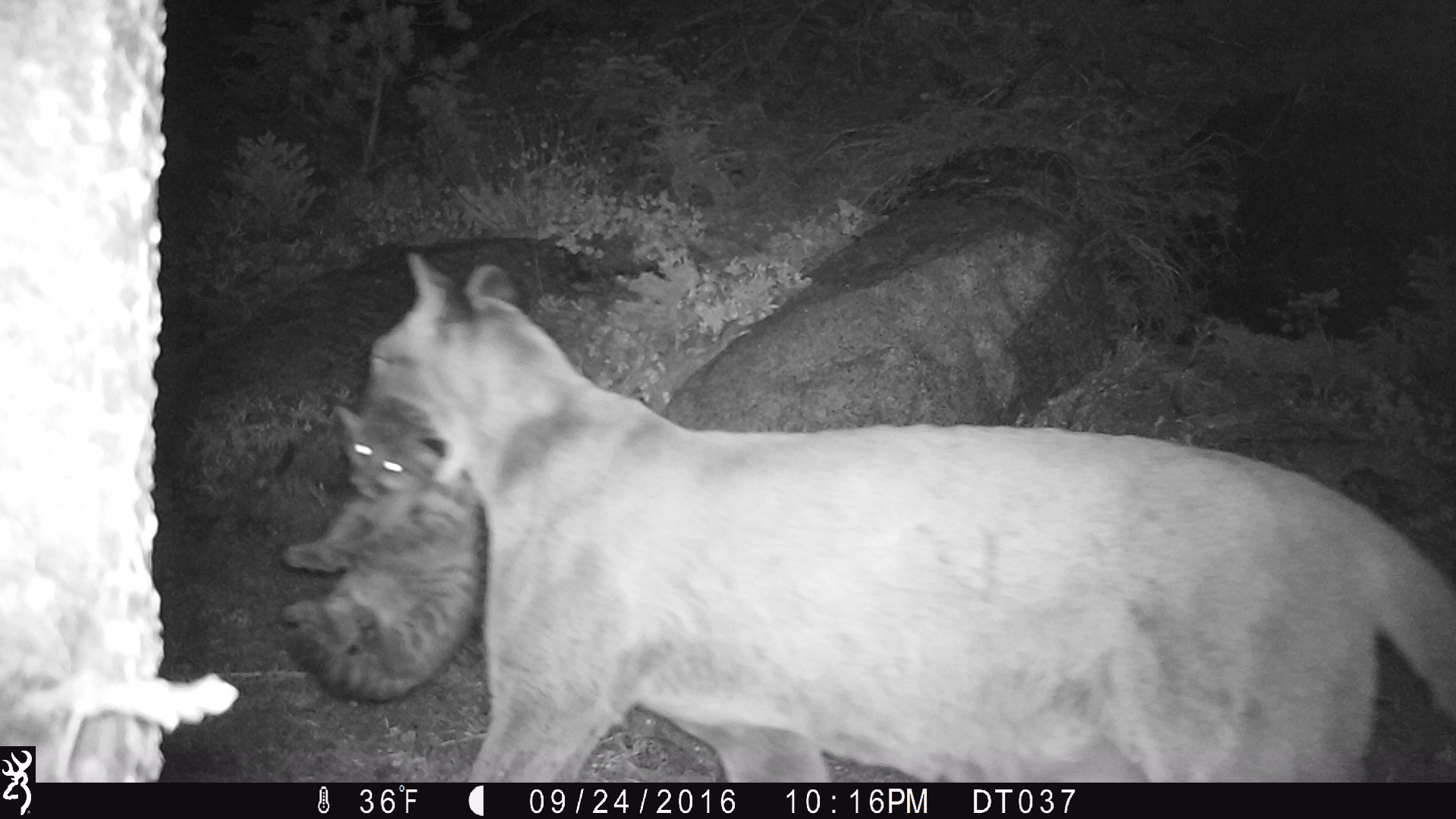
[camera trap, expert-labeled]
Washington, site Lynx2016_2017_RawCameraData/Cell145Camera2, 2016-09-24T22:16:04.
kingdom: Animalia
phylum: Chordata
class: Mammalia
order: Carnivora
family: Felidae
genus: Puma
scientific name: Puma concolor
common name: mountain lion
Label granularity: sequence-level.